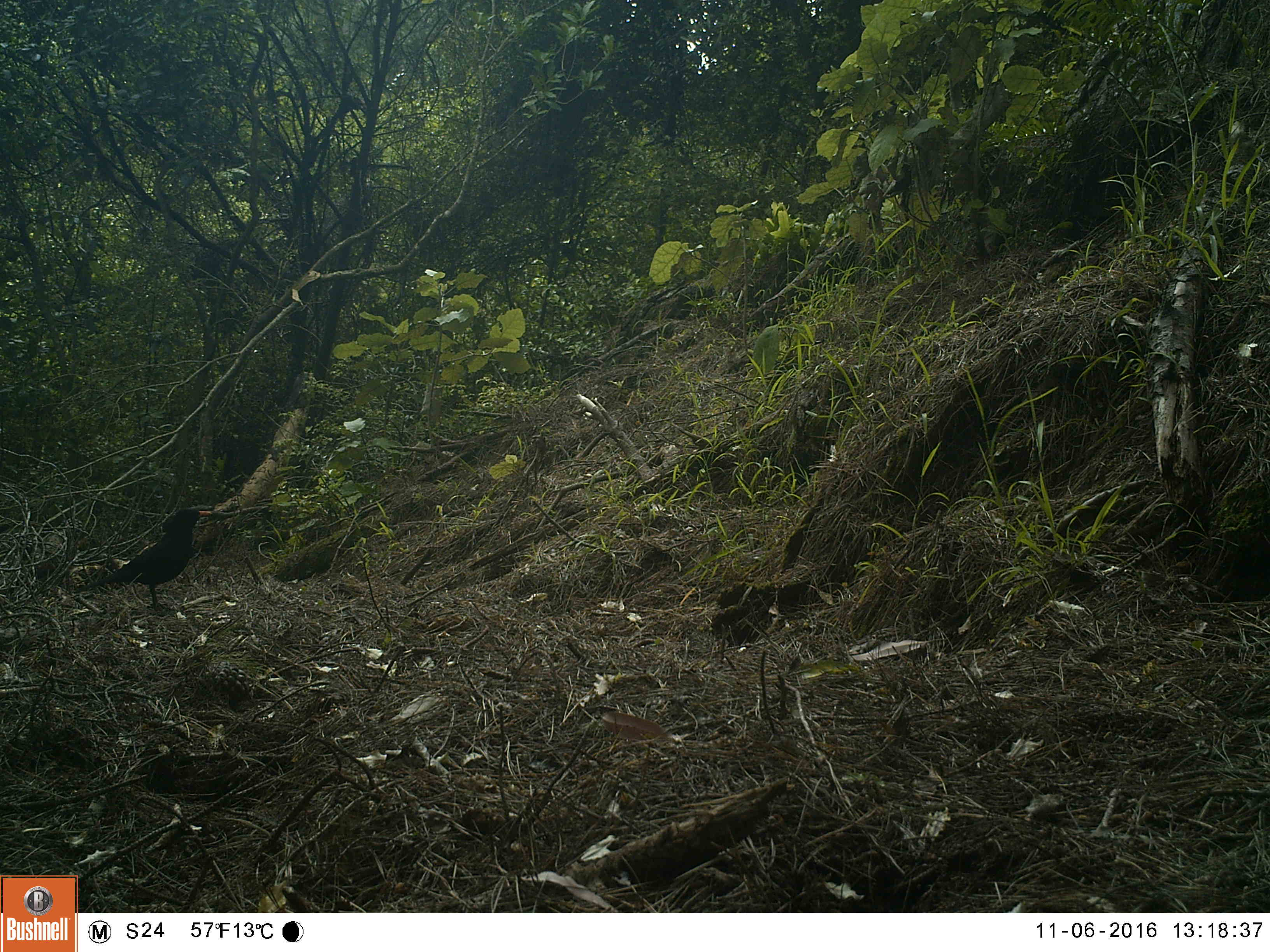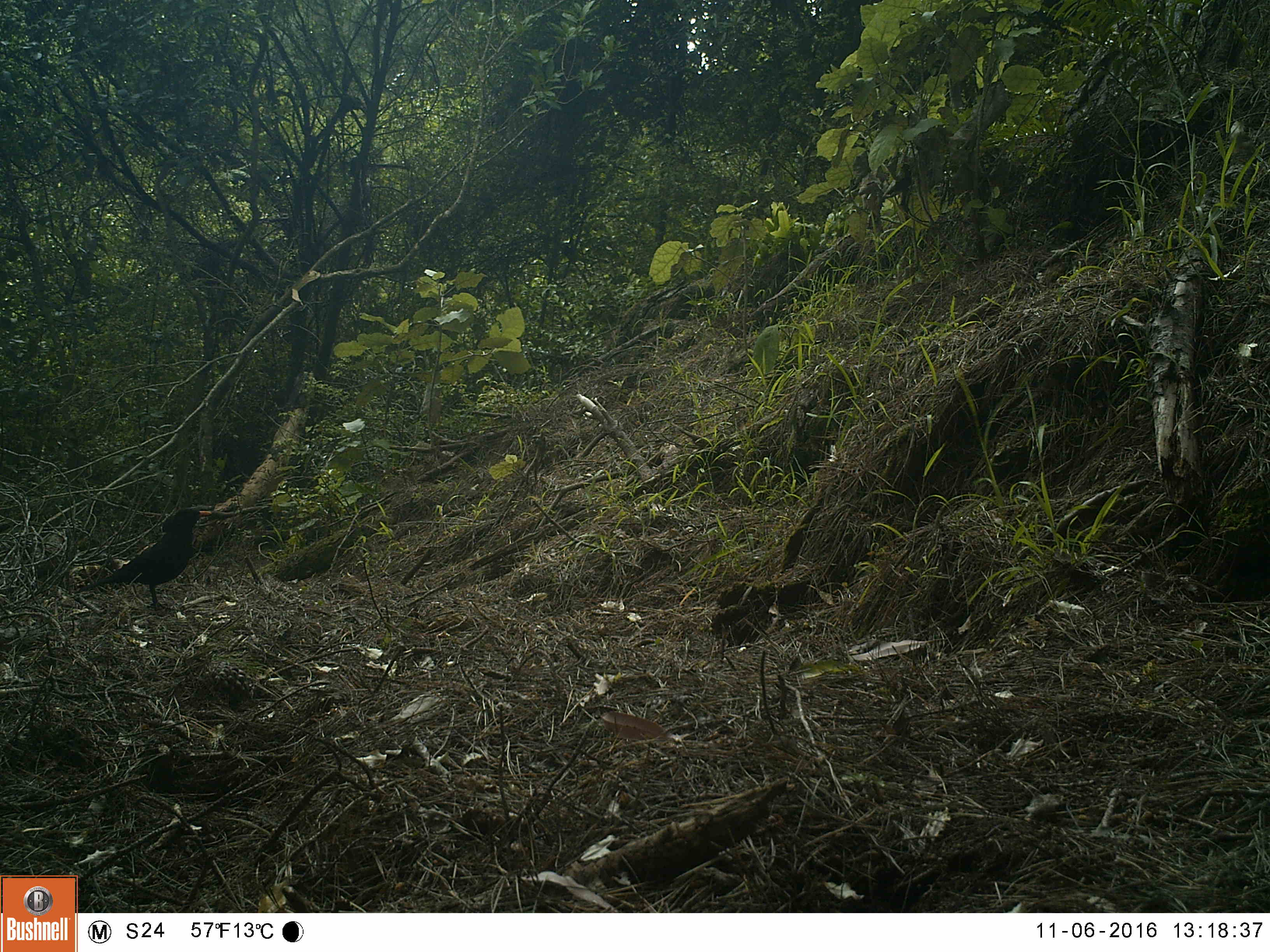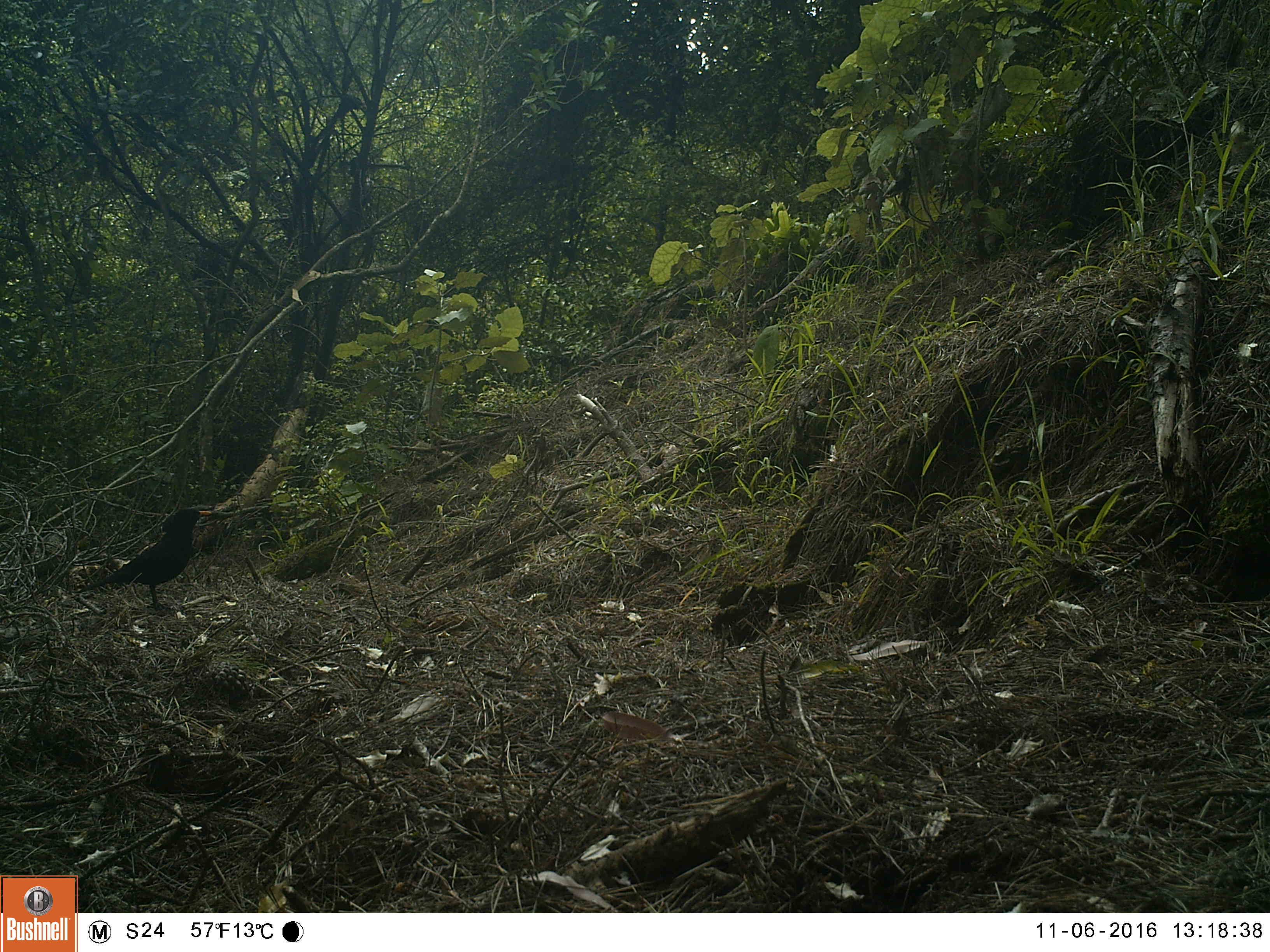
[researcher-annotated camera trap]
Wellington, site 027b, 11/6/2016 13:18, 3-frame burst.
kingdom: Animalia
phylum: Chordata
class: Aves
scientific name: Aves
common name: bird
Bird (Aves).